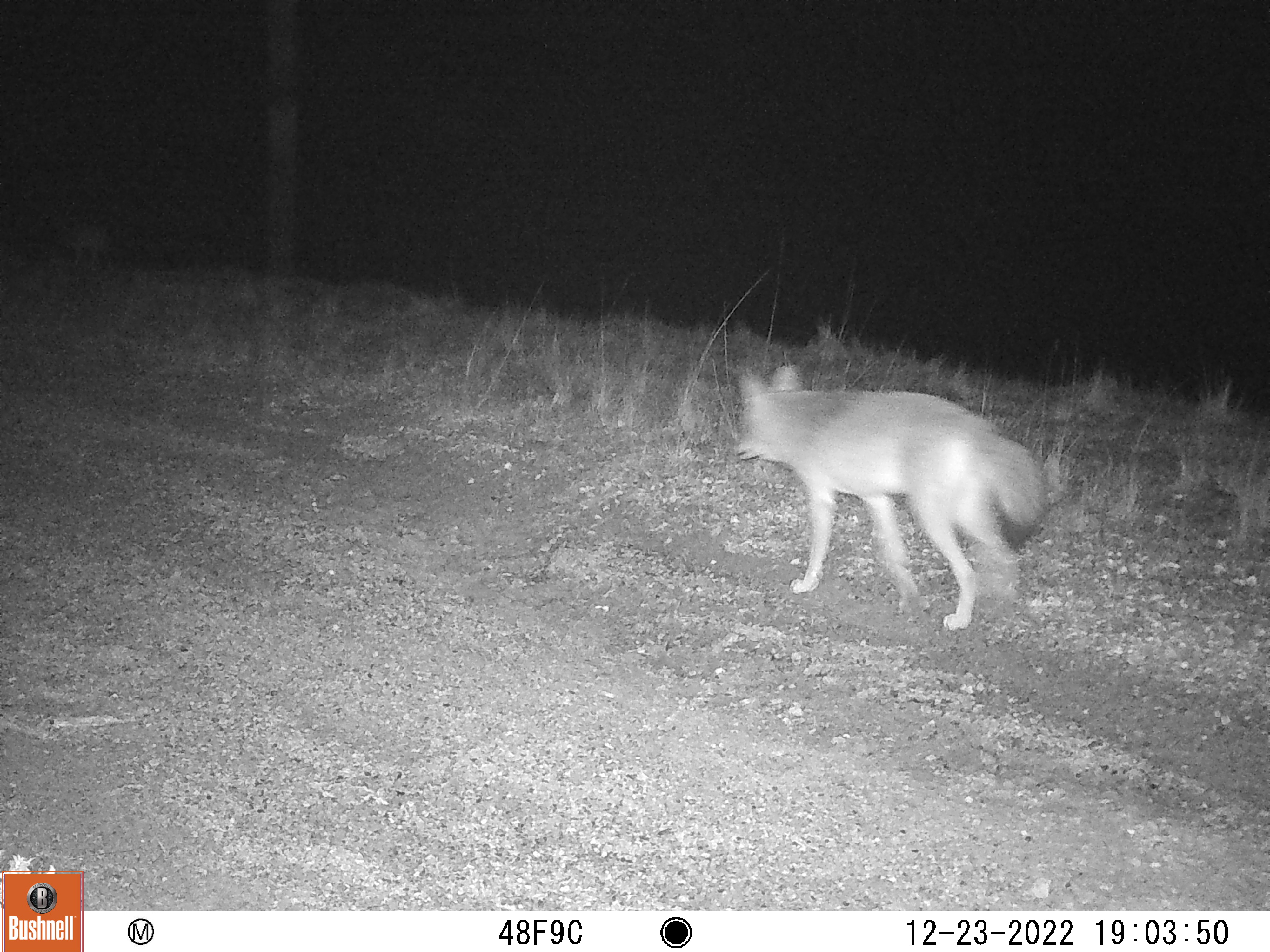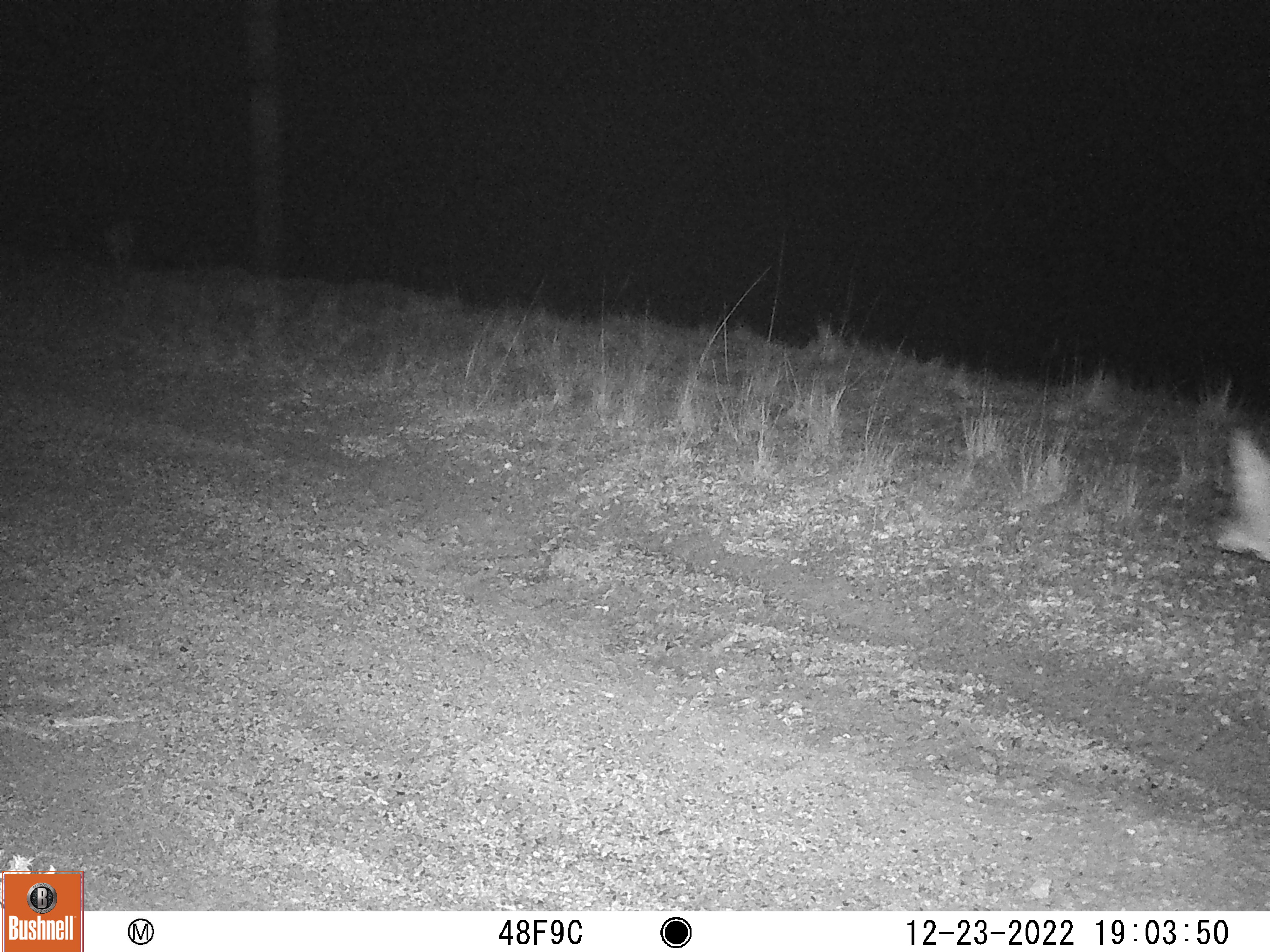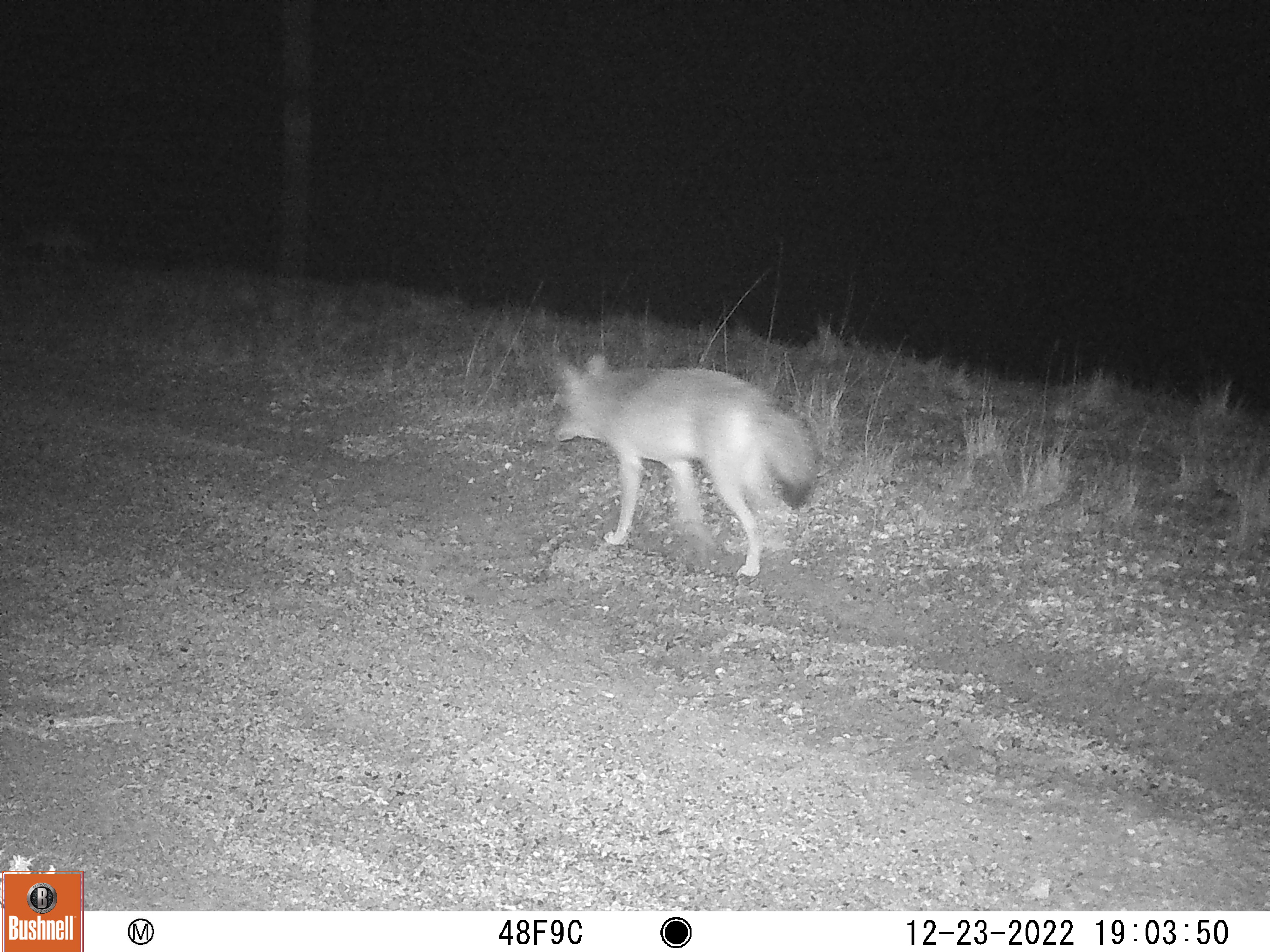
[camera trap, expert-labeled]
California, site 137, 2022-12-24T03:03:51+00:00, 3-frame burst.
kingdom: Animalia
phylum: Chordata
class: Mammalia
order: Carnivora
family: Canidae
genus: Canis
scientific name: Canis latrans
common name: coyote